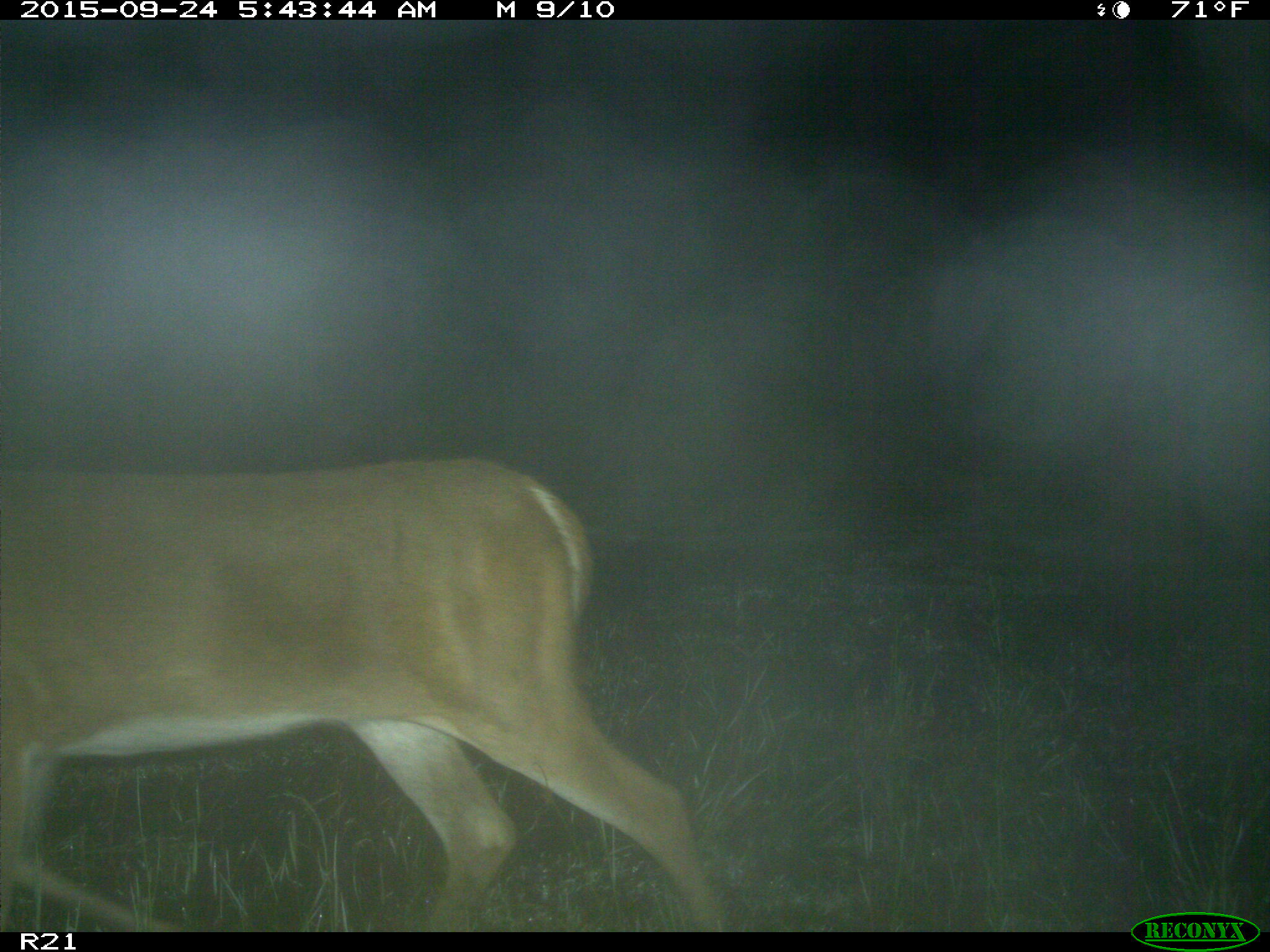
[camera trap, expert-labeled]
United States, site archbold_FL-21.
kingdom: Animalia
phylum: Chordata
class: Mammalia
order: Artiodactyla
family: Cervidae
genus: Odocoileus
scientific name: Odocoileus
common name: deer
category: unidentified deer